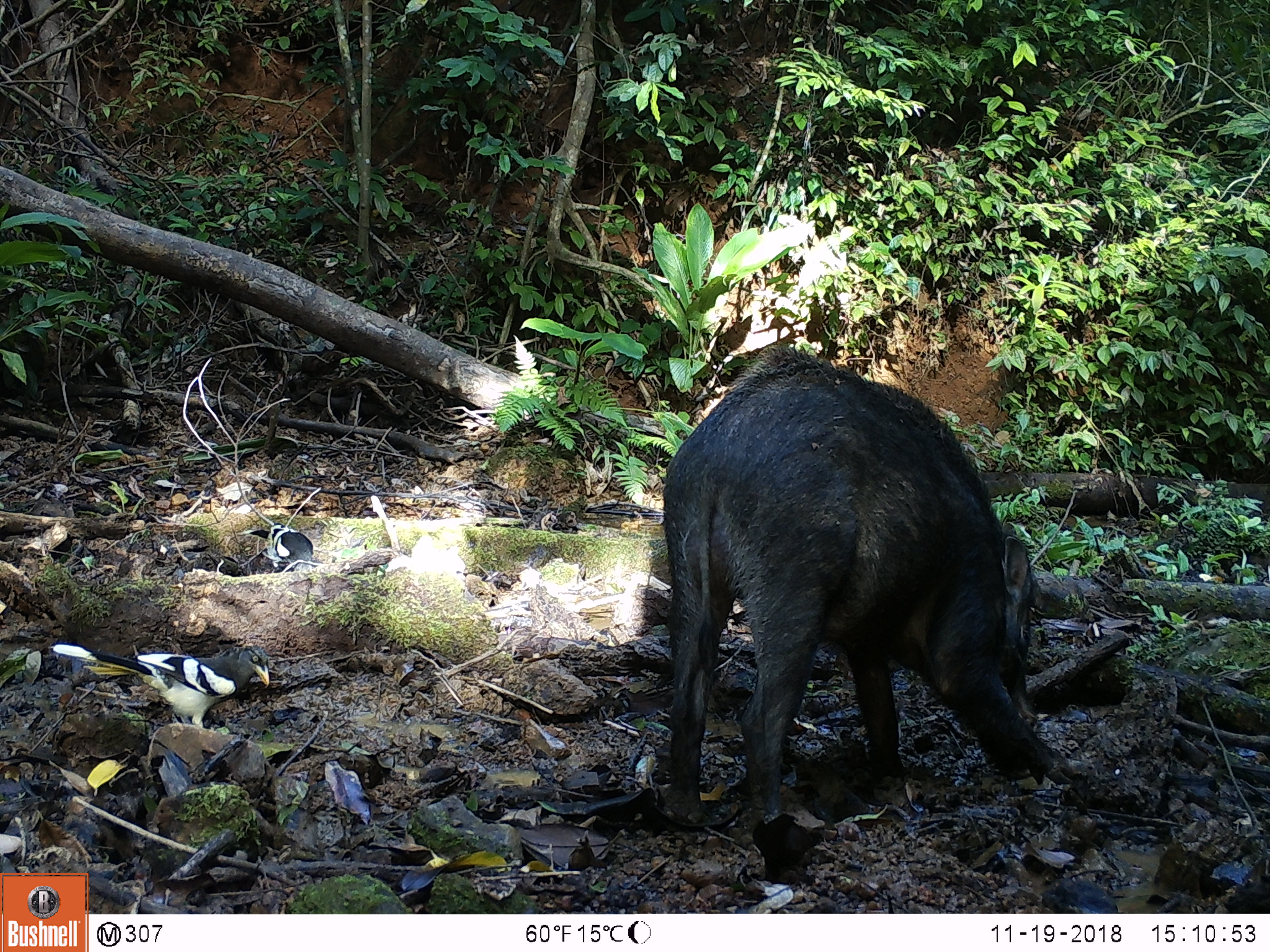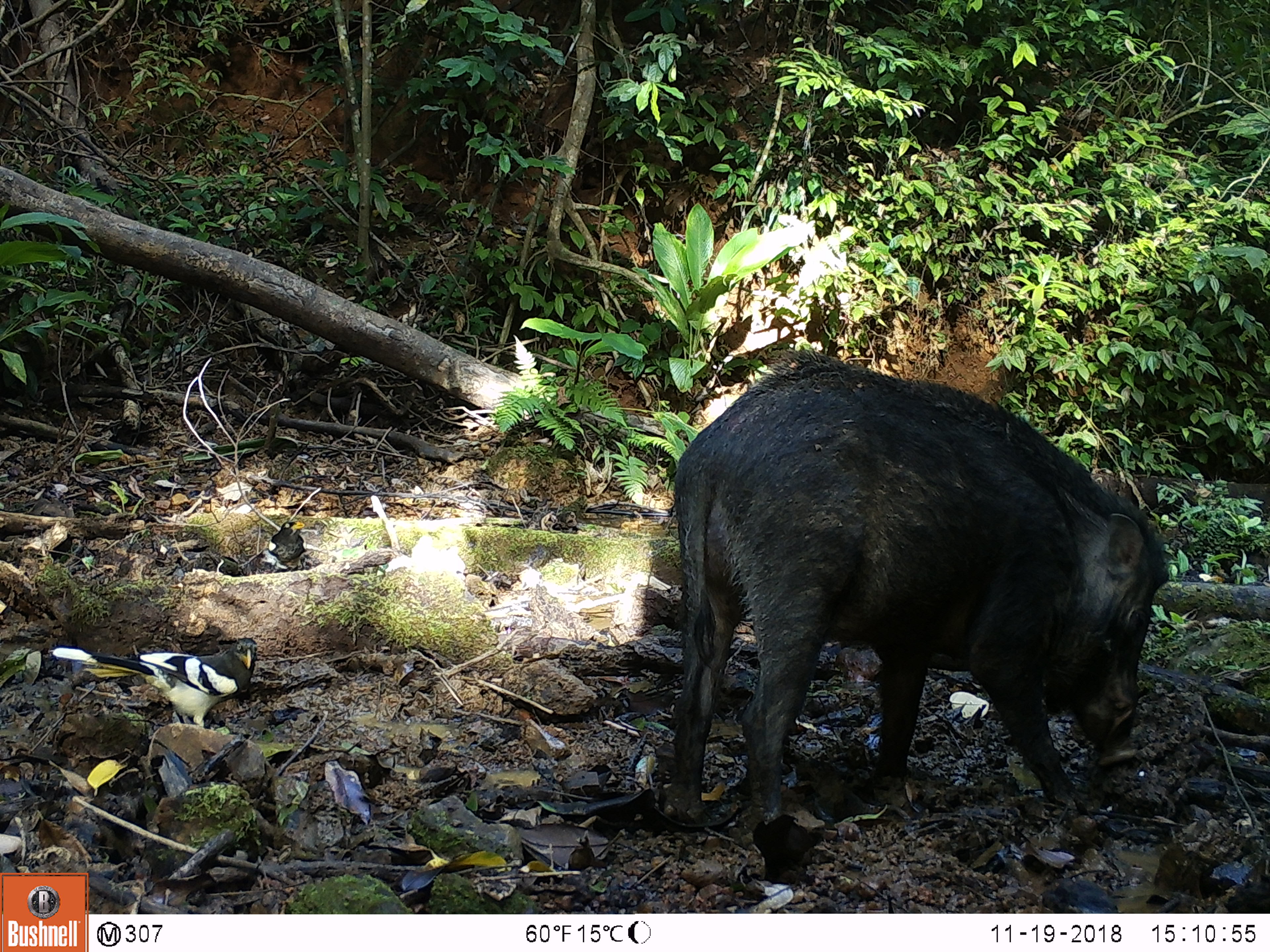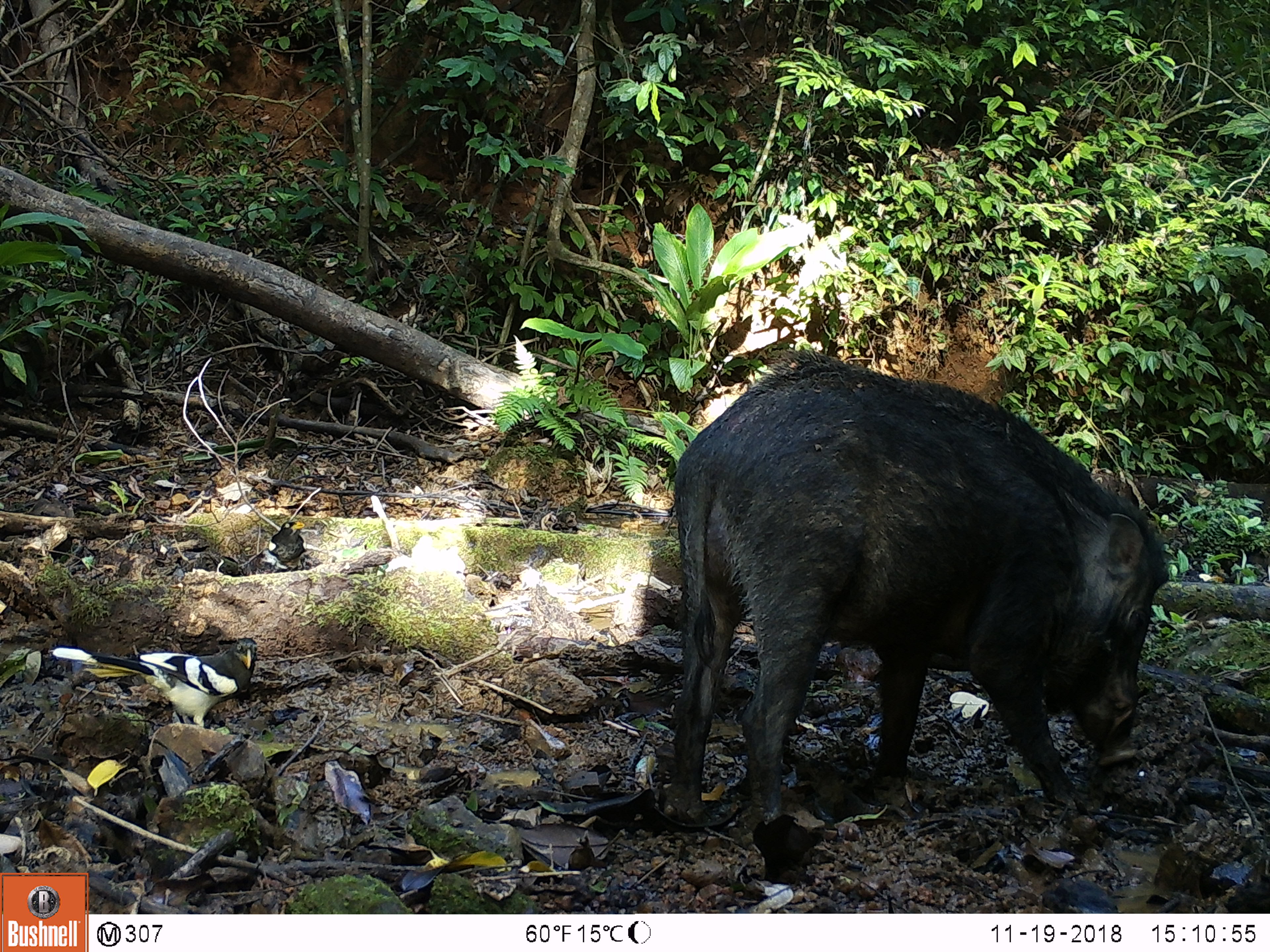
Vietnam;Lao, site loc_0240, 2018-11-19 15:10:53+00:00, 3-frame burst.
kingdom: Animalia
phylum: Chordata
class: Mammalia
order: Artiodactyla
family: Suidae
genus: Sus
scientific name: Sus scrofa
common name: eurasian wild pig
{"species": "eurasian wild pig (Sus scrofa)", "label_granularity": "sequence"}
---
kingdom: Animalia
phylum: Chordata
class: Aves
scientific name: Aves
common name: bird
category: unidentified bird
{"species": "unidentified bird (bird) (Aves)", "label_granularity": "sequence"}